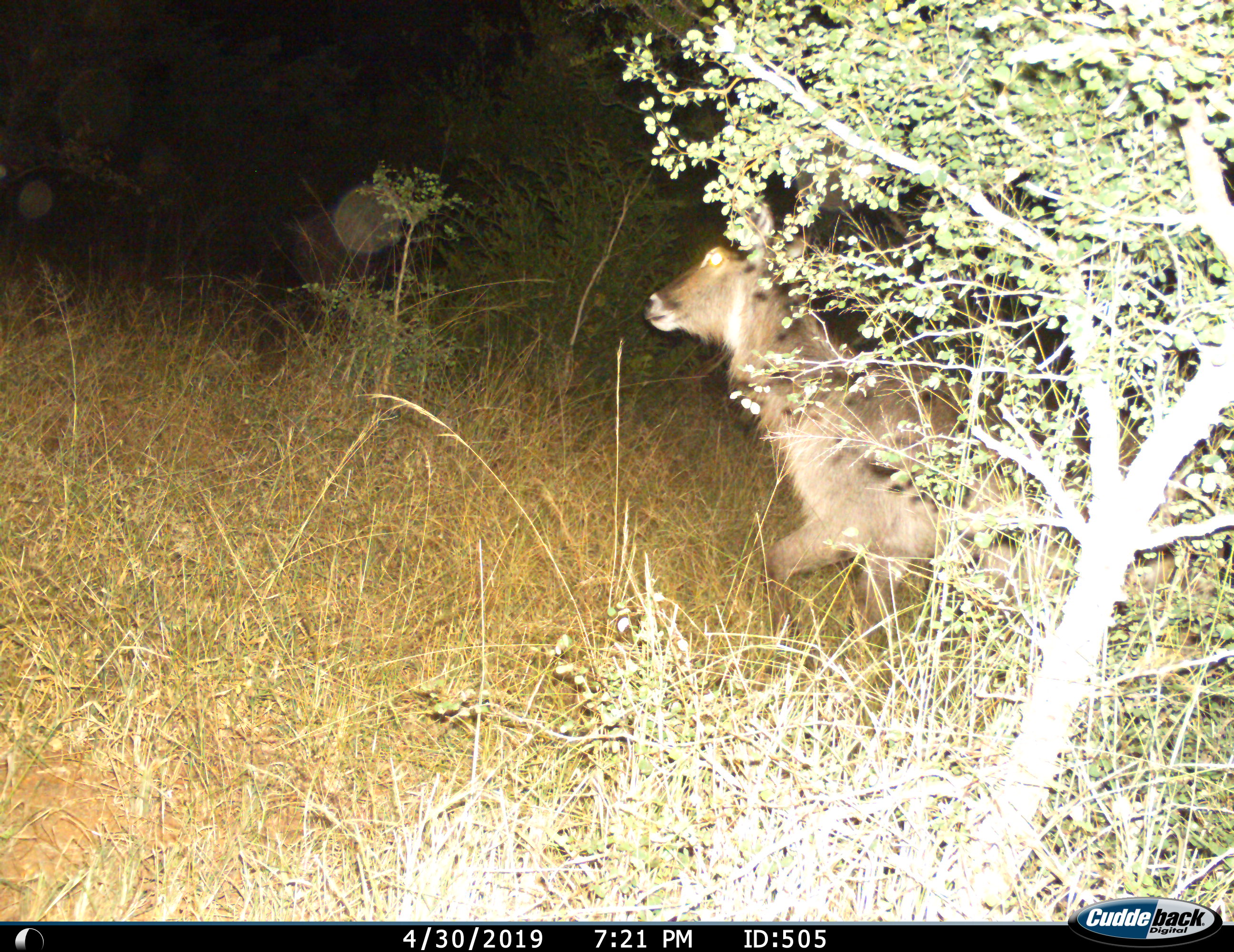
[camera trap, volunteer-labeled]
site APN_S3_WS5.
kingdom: Animalia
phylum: Chordata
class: Mammalia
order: Artiodactyla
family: Bovidae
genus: Kobus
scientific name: Kobus ellipsiprymnus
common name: waterbuck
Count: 1.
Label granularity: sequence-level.